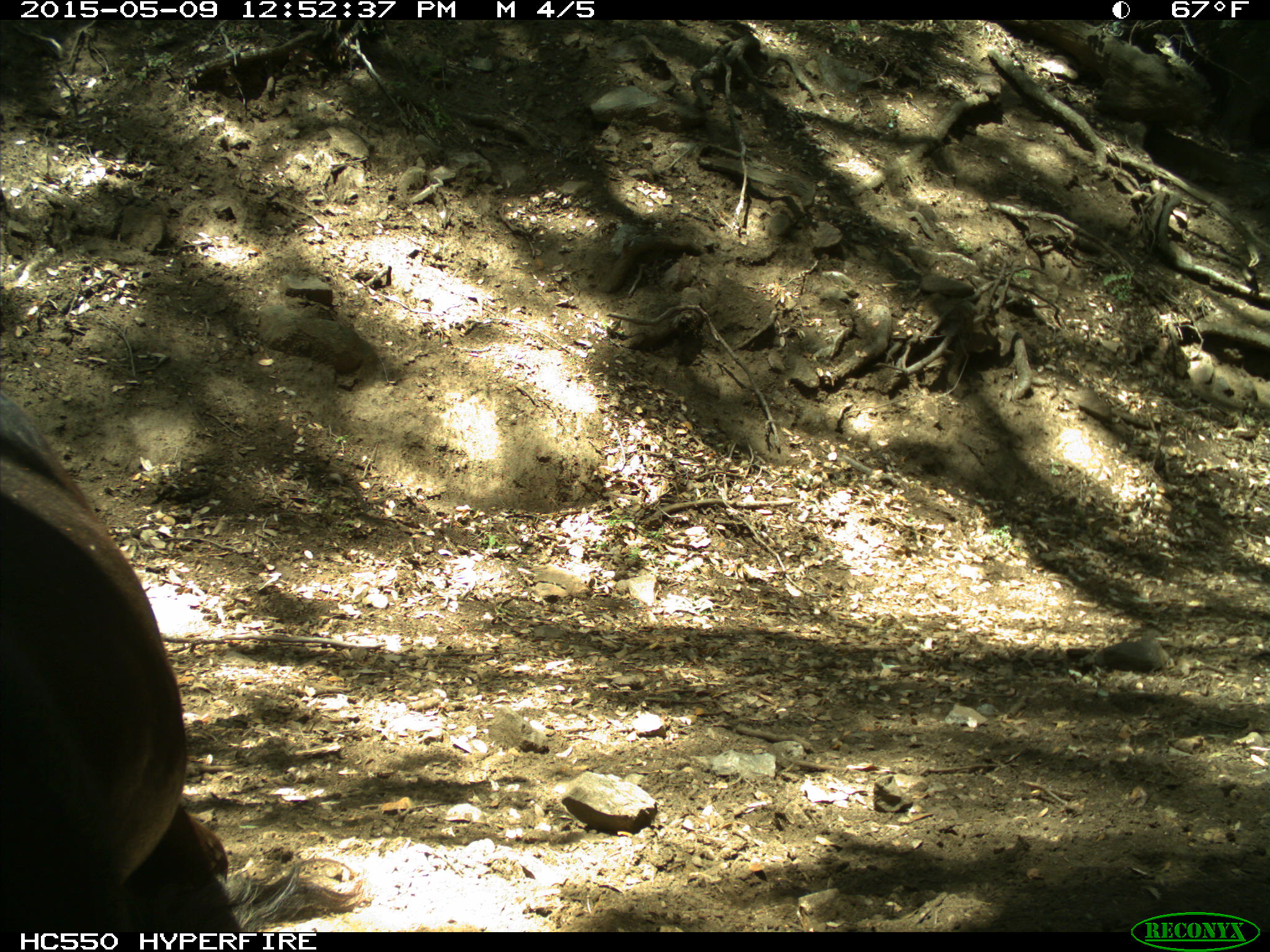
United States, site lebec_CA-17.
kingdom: Animalia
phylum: Chordata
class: Mammalia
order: Artiodactyla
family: Bovidae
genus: Bos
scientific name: Bos taurus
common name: domestic cow